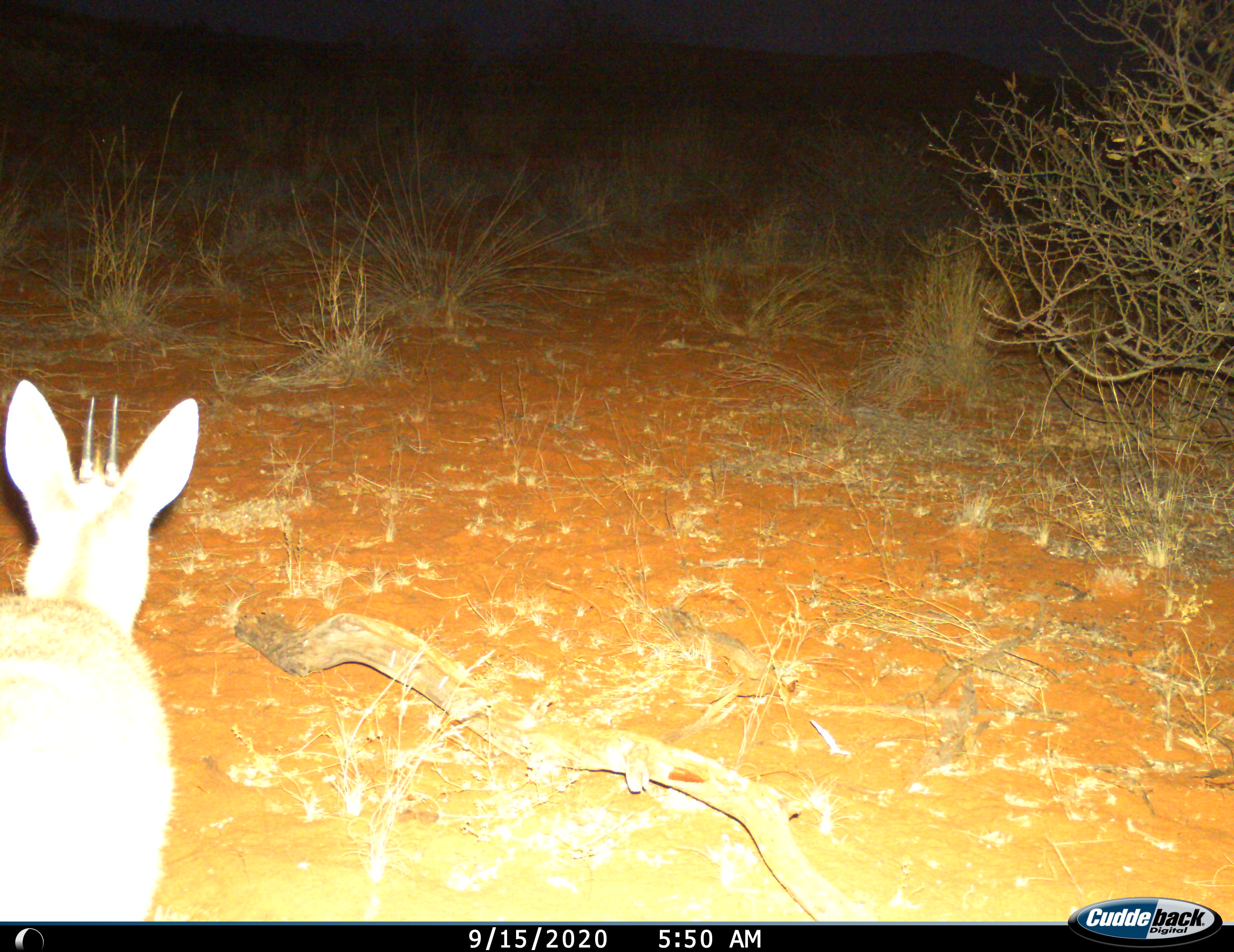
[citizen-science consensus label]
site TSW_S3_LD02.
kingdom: Animalia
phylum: Chordata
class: Mammalia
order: Artiodactyla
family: Bovidae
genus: Sylvicapra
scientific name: Sylvicapra grimmia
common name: common duiker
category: duikercommongrey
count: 1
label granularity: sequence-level